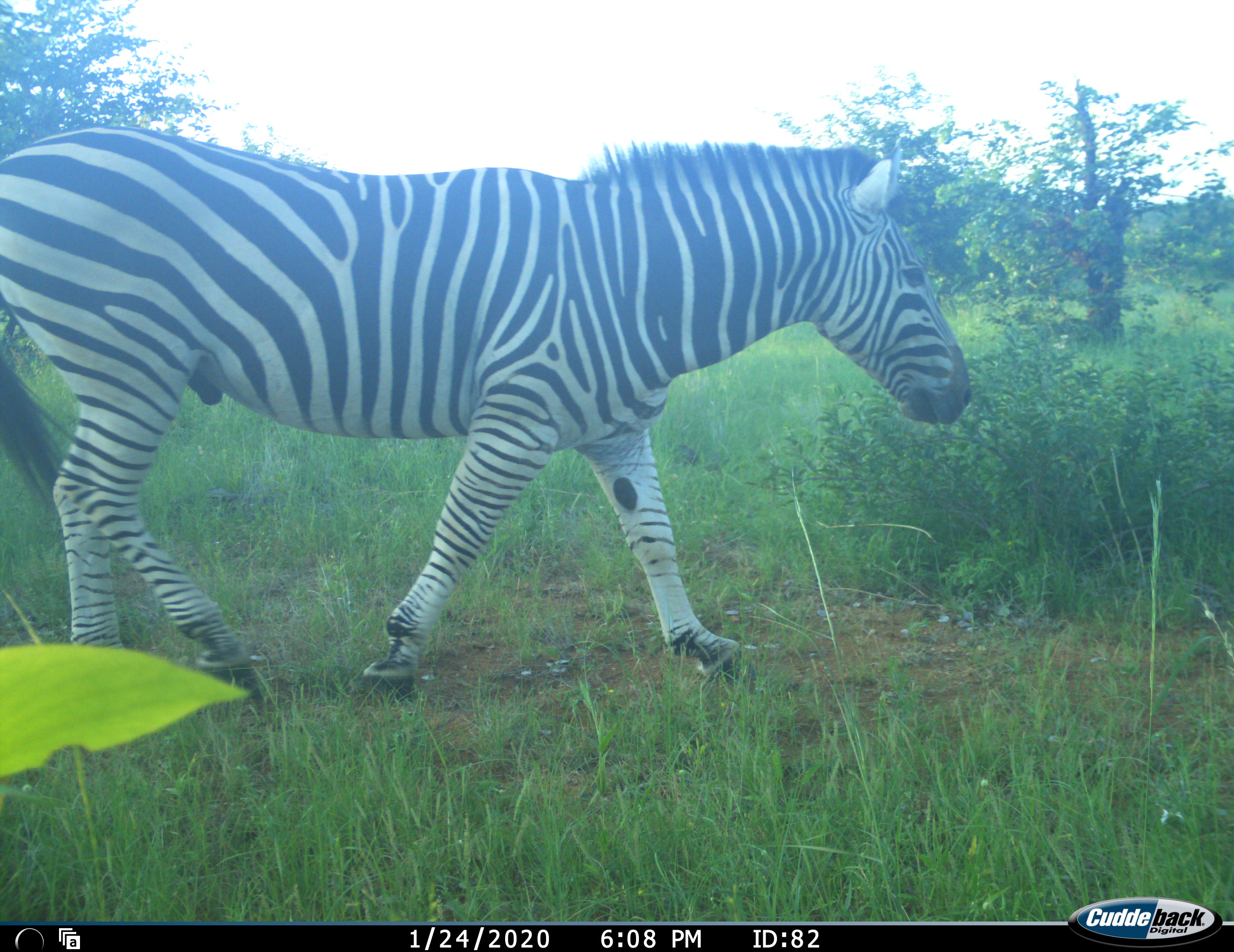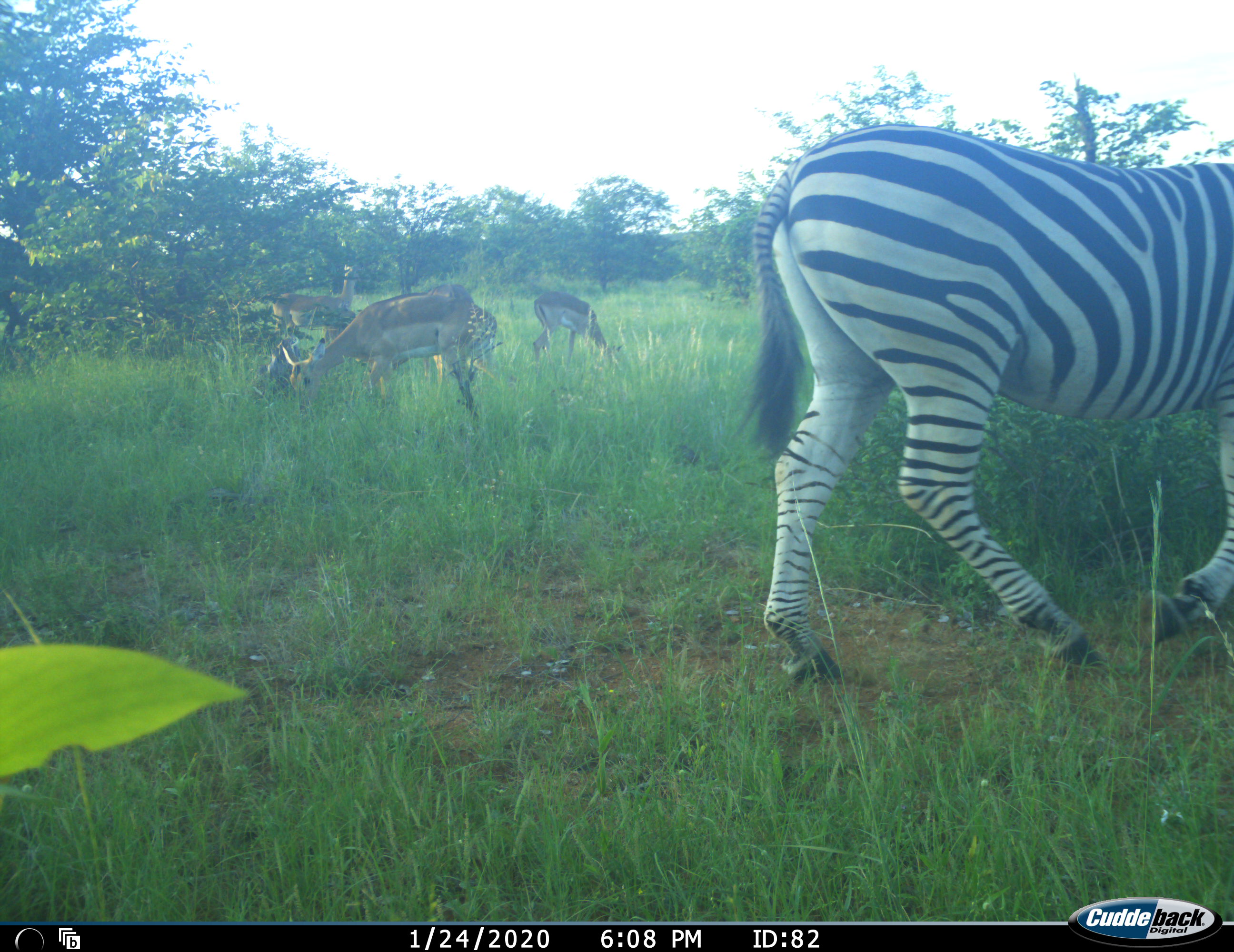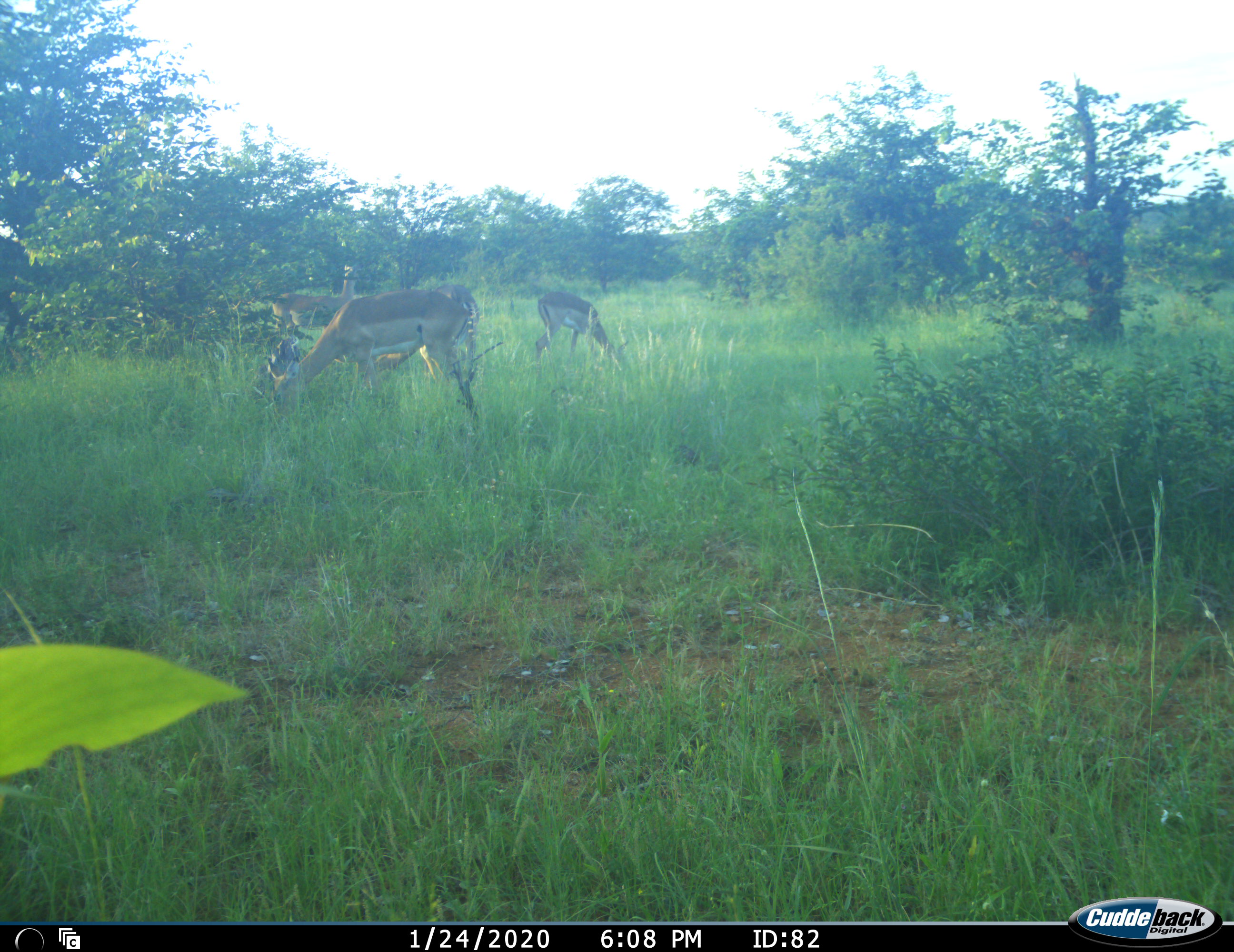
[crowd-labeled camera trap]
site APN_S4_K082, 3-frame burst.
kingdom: Animalia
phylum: Chordata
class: Mammalia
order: Artiodactyla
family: Bovidae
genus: Aepyceros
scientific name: Aepyceros melampus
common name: impala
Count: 4.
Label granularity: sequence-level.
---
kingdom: Animalia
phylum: Chordata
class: Mammalia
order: Perissodactyla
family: Equidae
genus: Equus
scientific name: Equus quagga burchellii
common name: burchell's zebra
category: zebraburchells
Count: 1.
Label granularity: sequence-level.